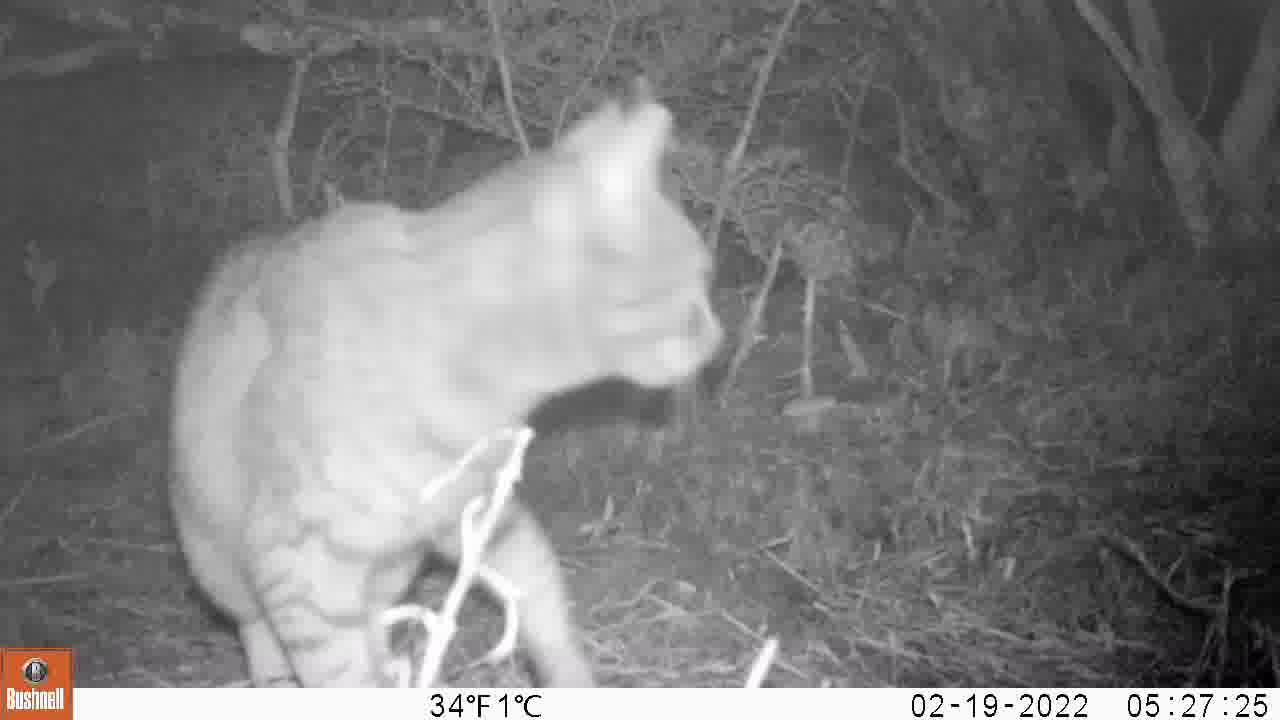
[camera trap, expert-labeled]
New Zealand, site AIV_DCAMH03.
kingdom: Animalia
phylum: Chordata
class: Mammalia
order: Carnivora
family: Felidae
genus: Felis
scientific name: Felis catus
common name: domestic cat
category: cat